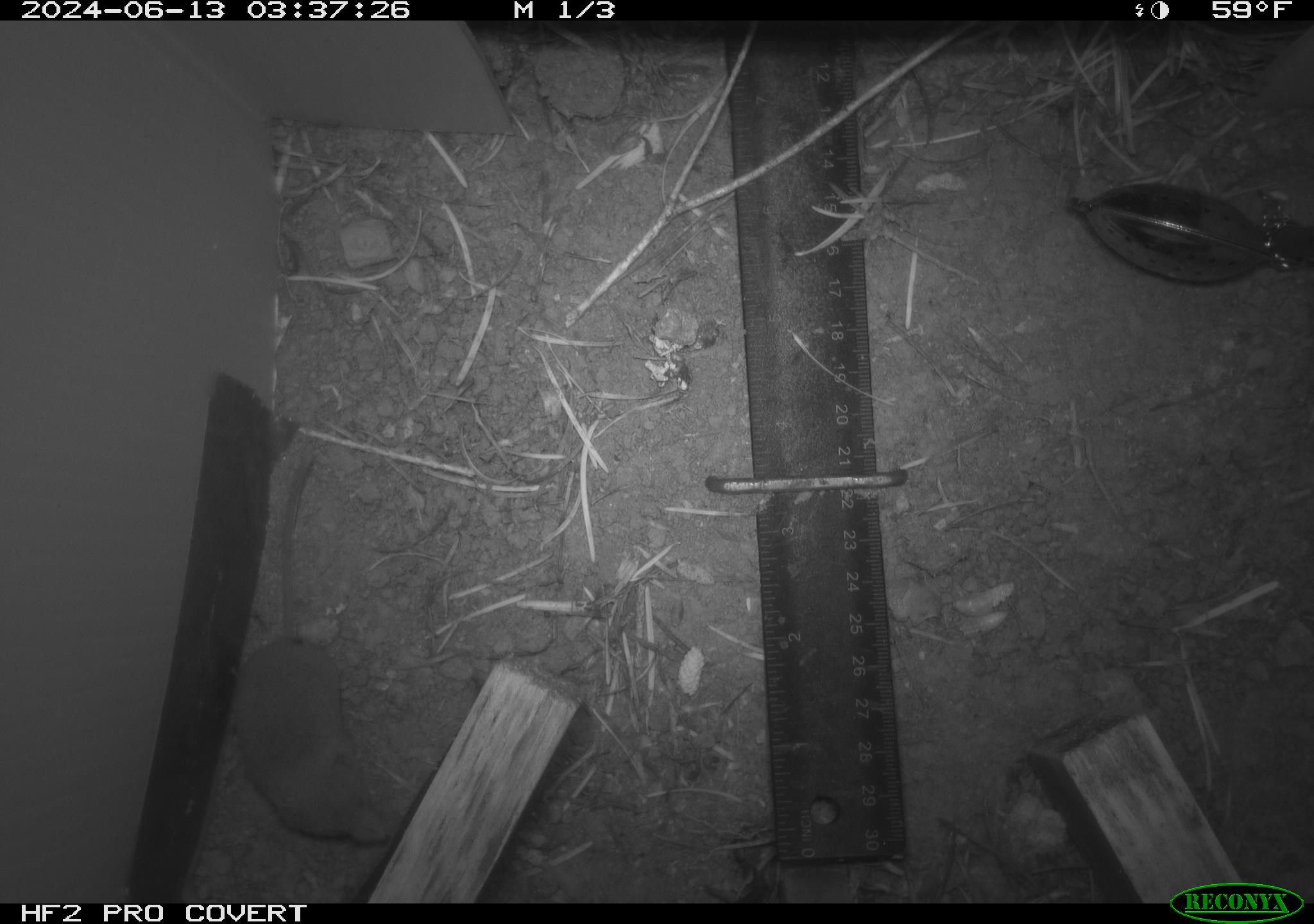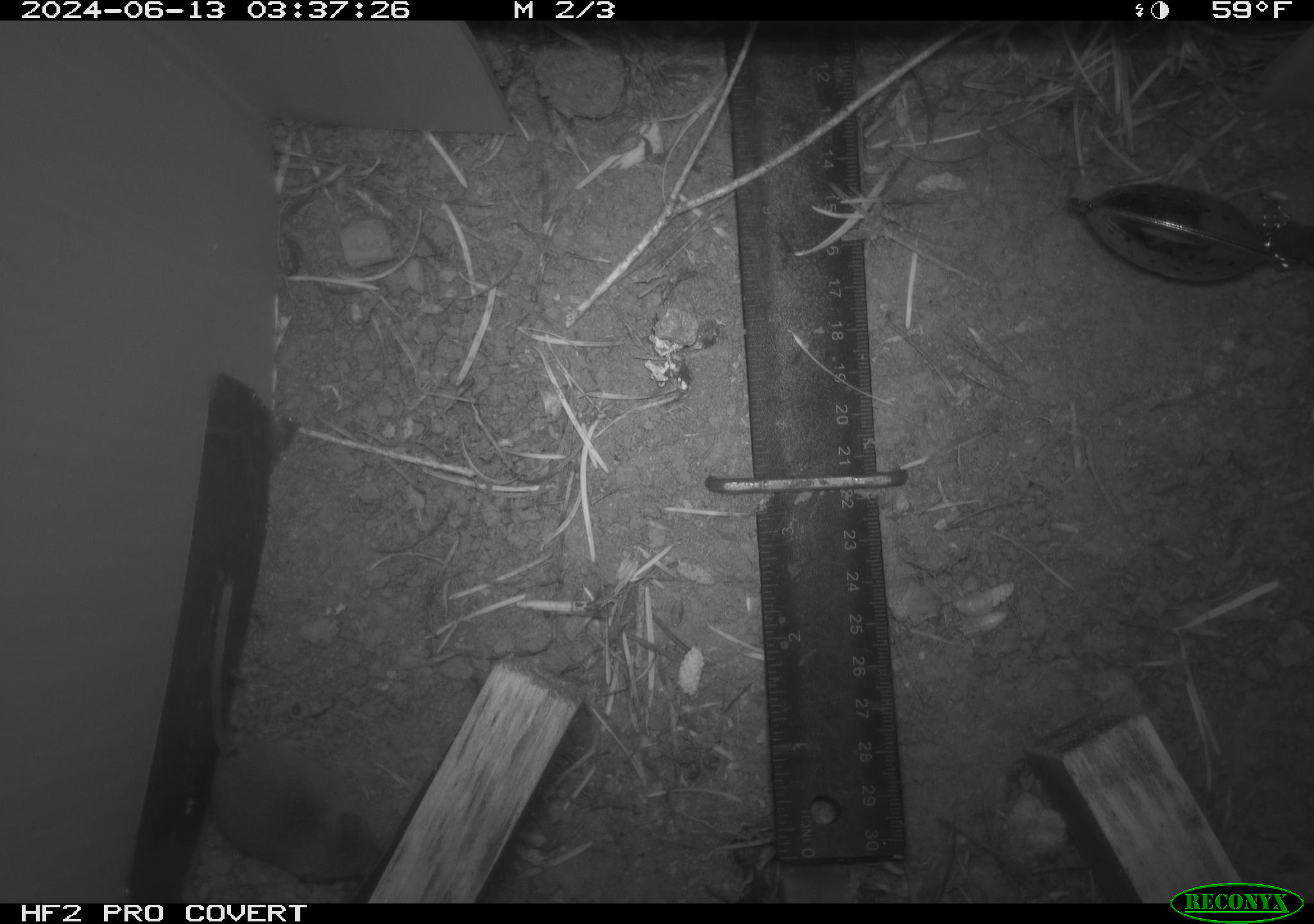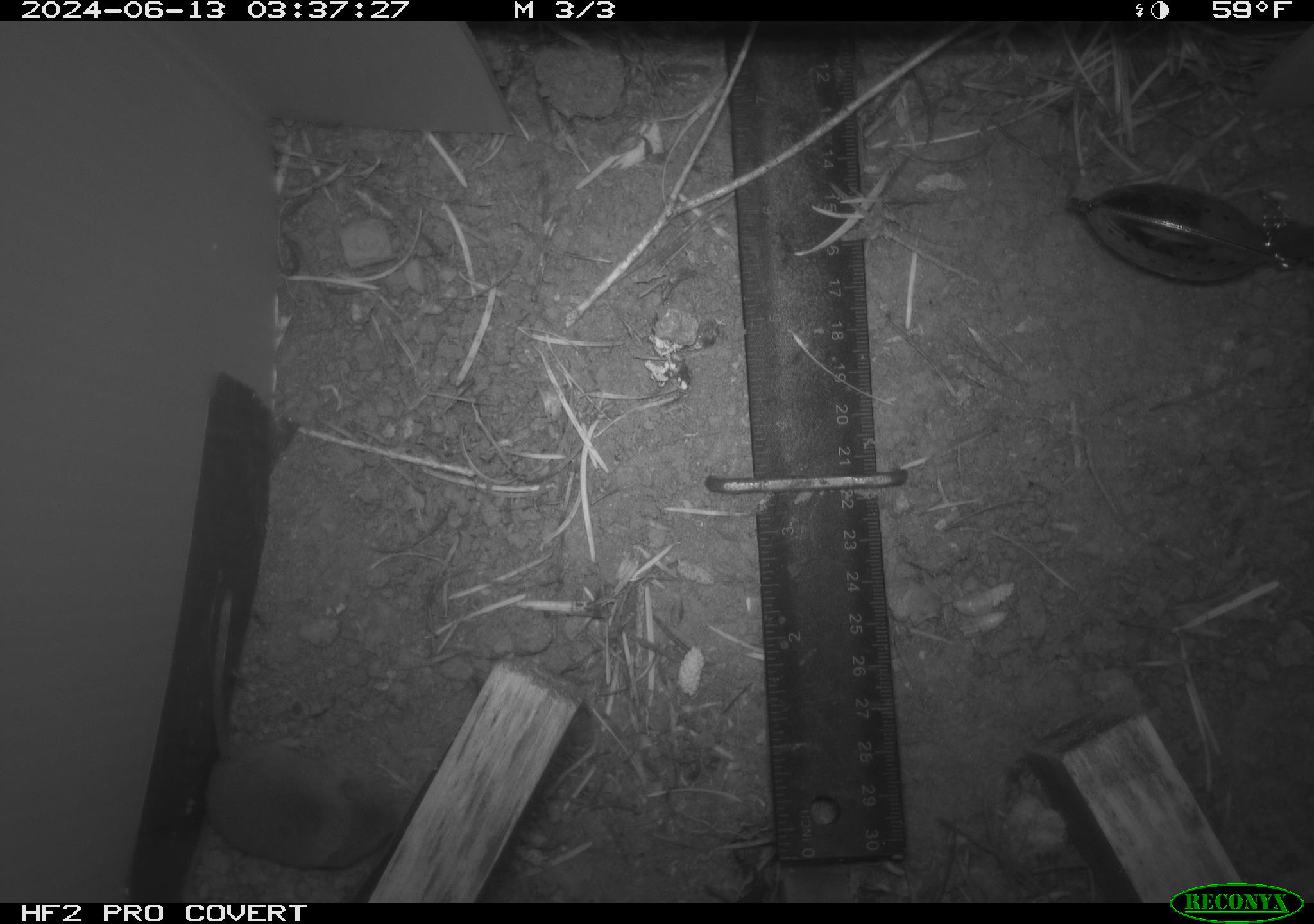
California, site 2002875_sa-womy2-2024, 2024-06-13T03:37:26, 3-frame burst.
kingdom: Animalia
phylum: Chordata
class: Mammalia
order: Eulipotyphla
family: Soricidae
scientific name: Soricidae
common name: shrews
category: soricidae family